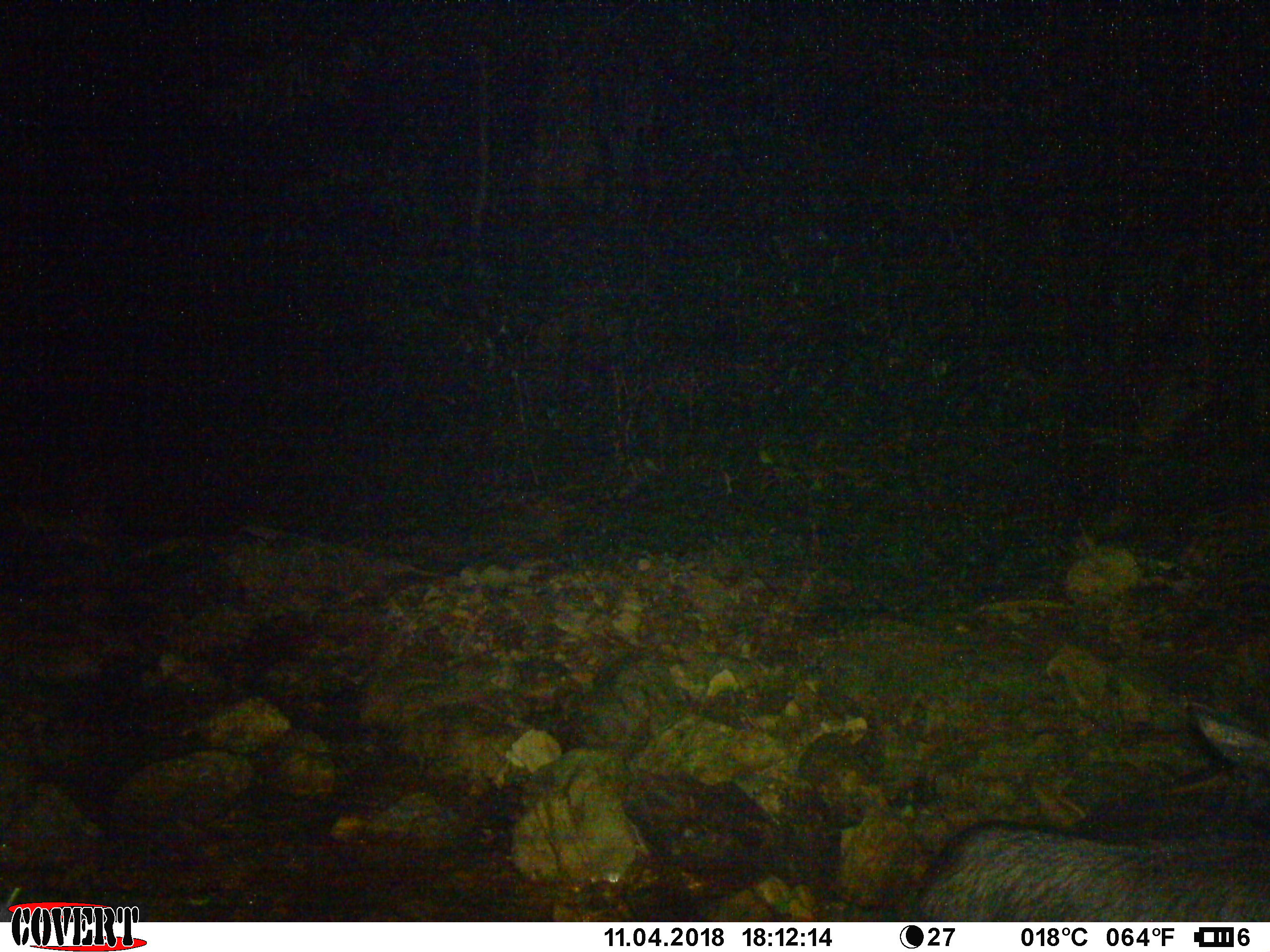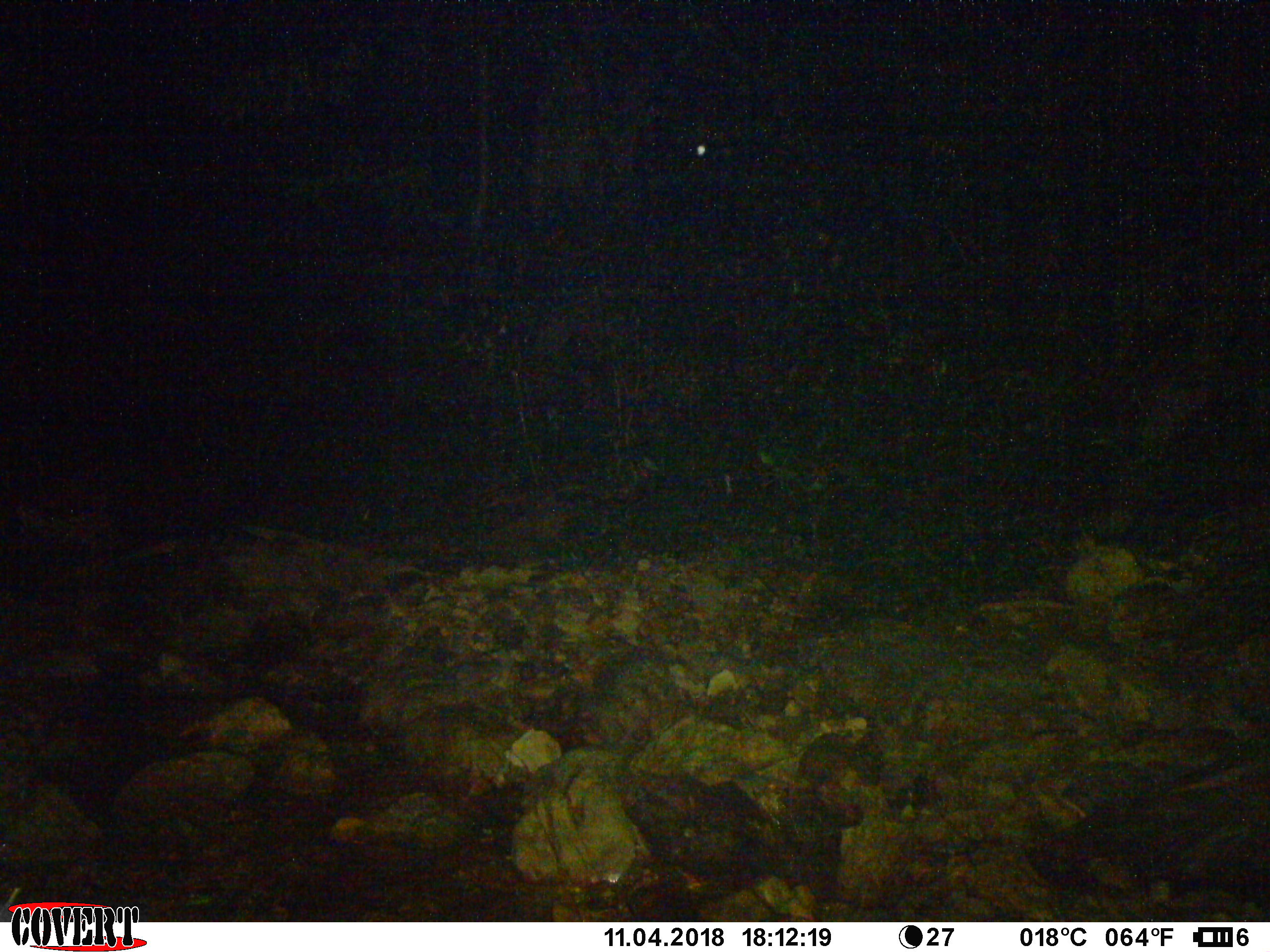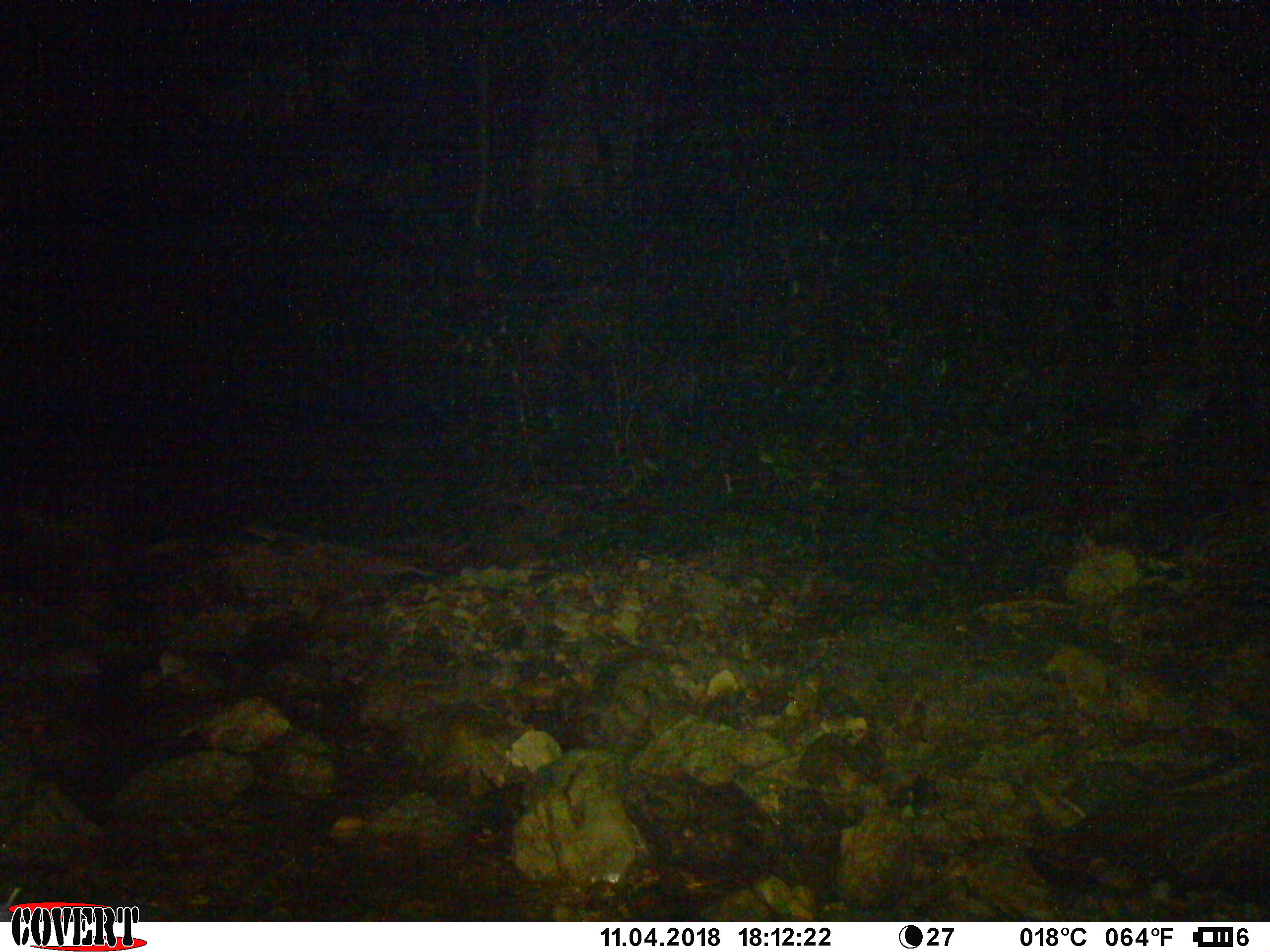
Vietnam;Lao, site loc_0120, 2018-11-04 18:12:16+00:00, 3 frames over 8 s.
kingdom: Animalia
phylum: Chordata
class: Mammalia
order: Artiodactyla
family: Bovidae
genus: Capricornis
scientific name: Capricornis sumatraensis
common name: chinese serow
Chinese serow (Capricornis sumatraensis). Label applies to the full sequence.